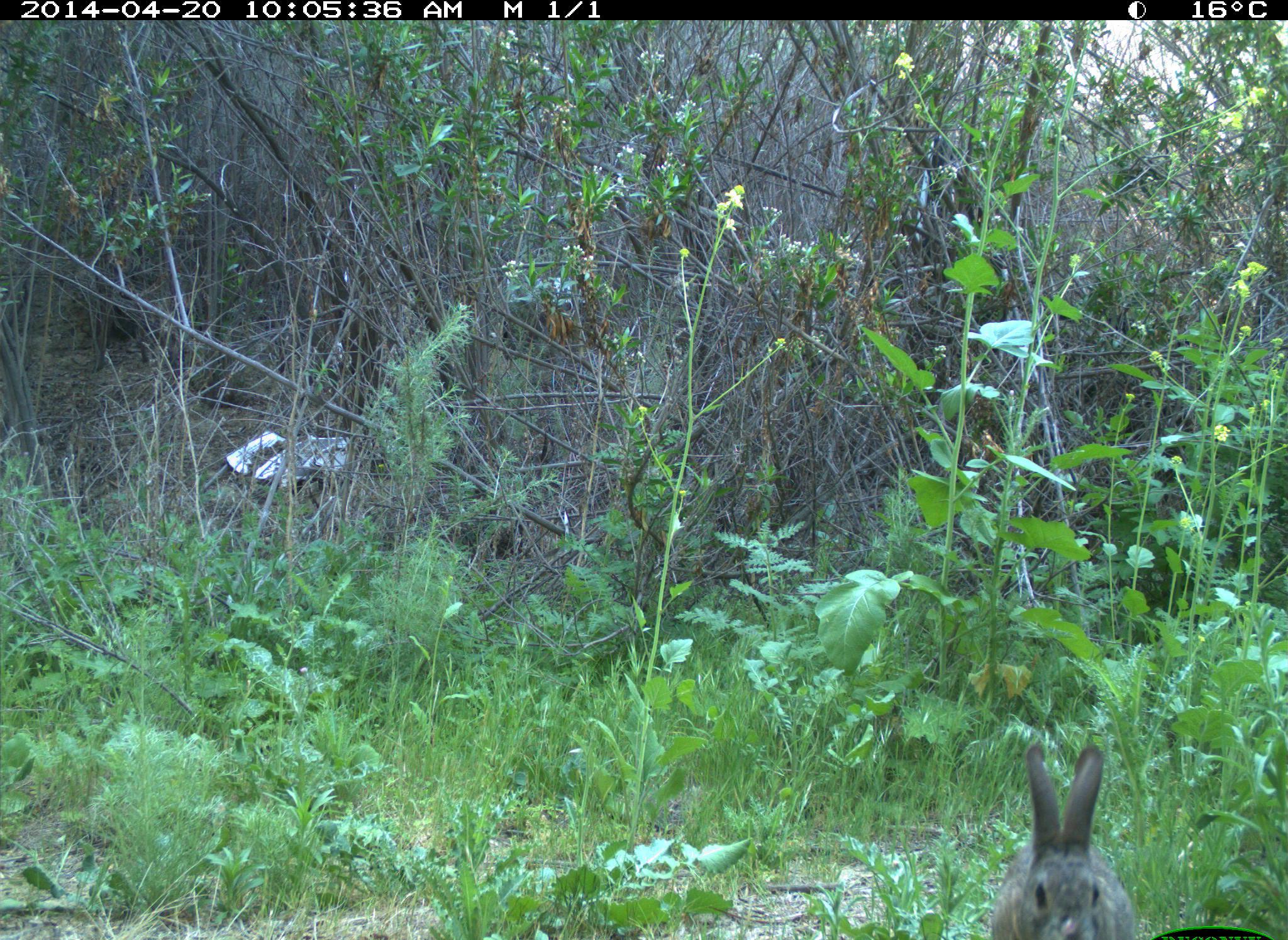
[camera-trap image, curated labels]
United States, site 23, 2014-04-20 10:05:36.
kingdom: Animalia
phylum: Chordata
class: Mammalia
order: Lagomorpha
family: Leporidae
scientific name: Leporidae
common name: rabbits and hares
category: rabbit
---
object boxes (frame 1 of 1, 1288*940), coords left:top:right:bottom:
rabbit: 993:745:1134:940